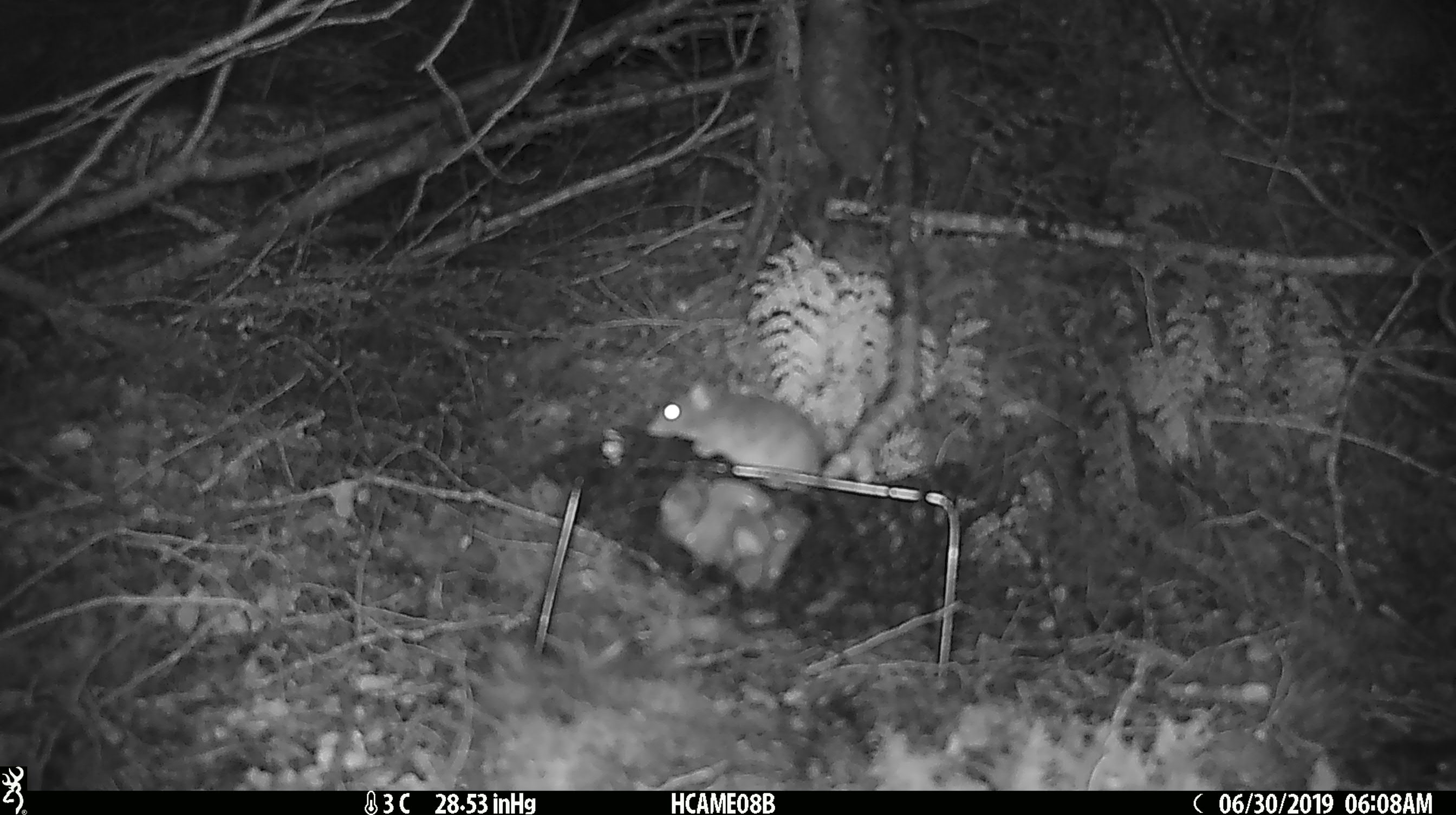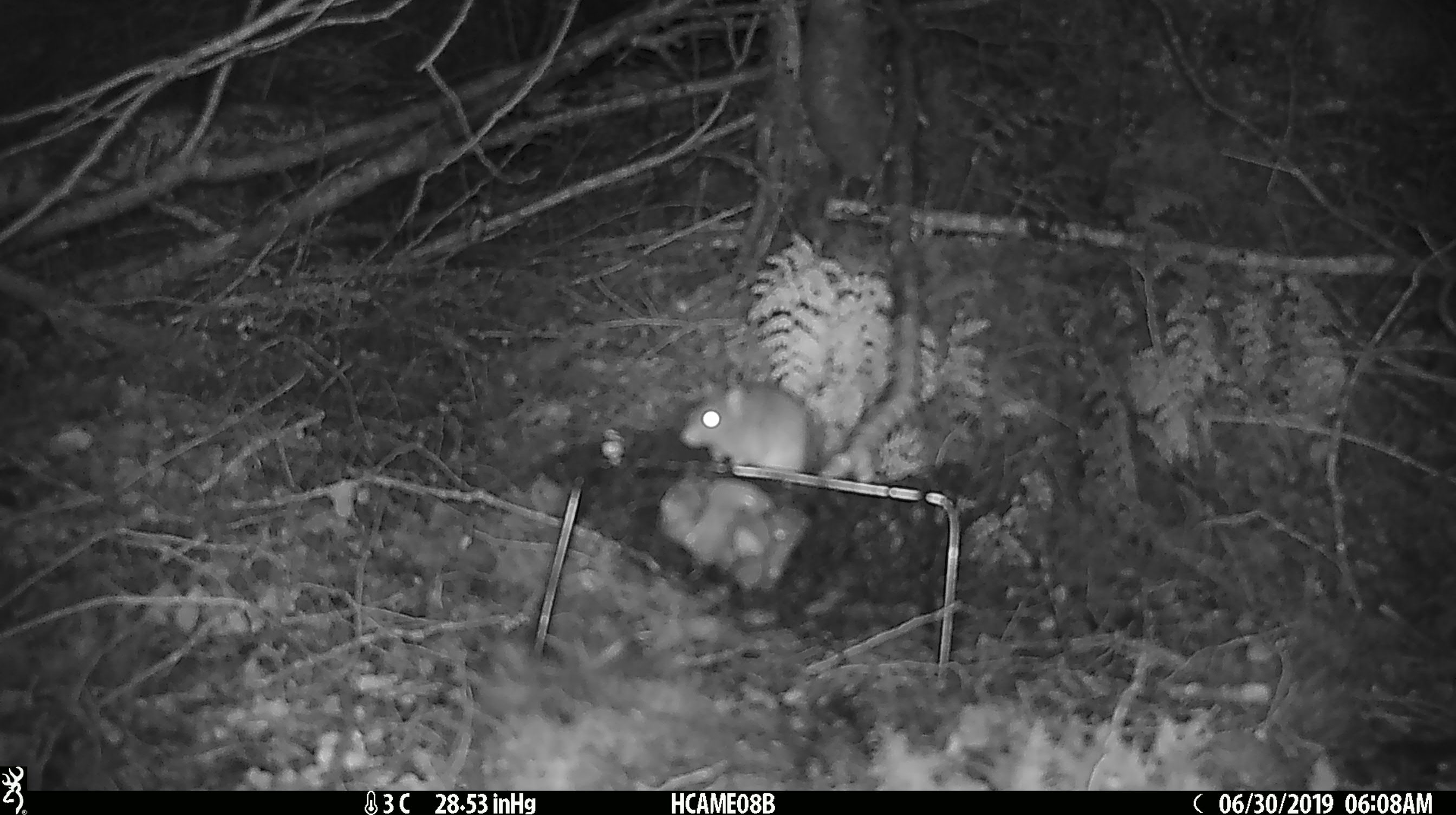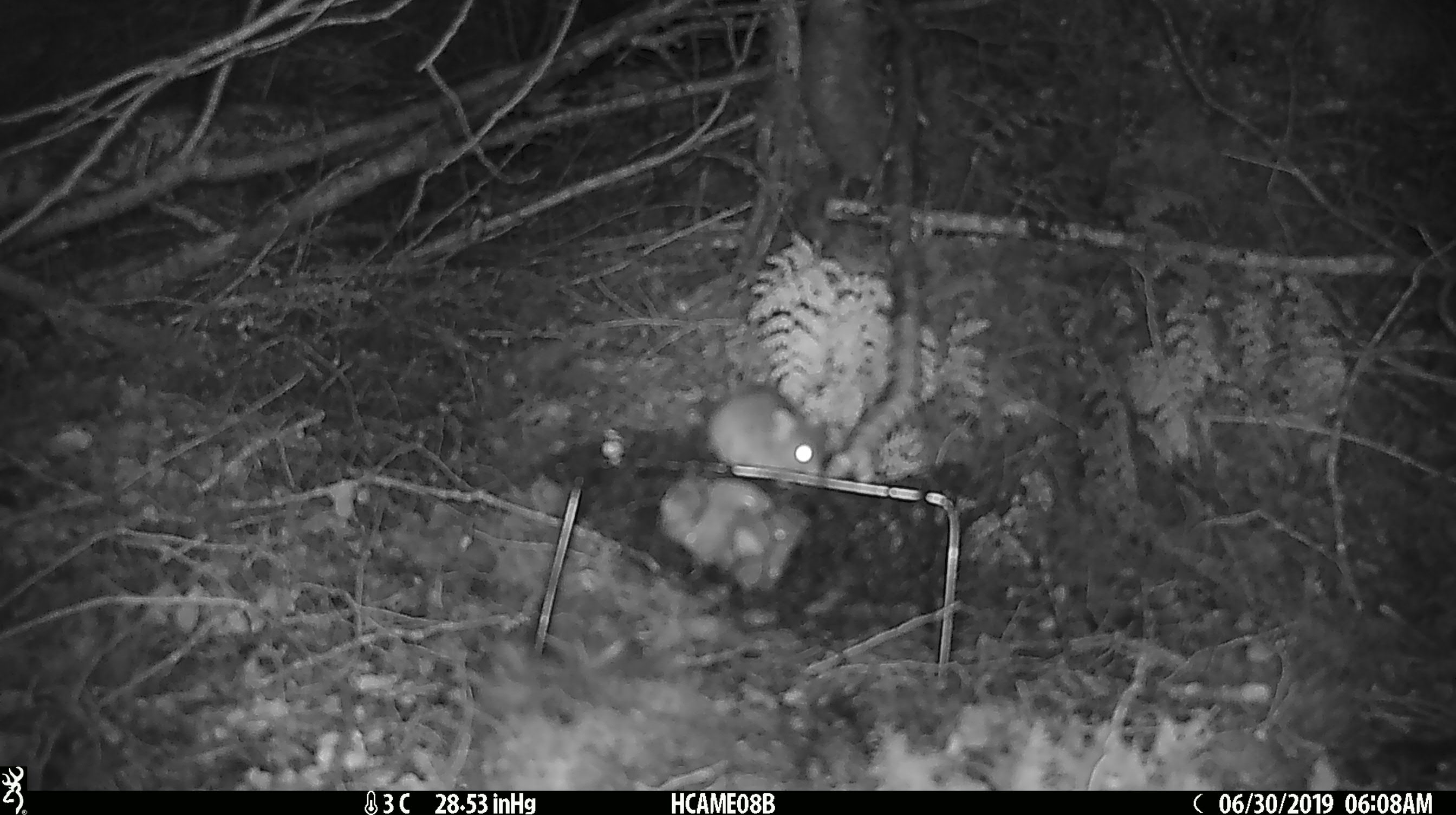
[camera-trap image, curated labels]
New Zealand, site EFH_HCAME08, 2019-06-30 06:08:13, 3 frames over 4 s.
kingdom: Animalia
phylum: Chordata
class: Mammalia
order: Rodentia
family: Muridae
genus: Mus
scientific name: Mus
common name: mouse